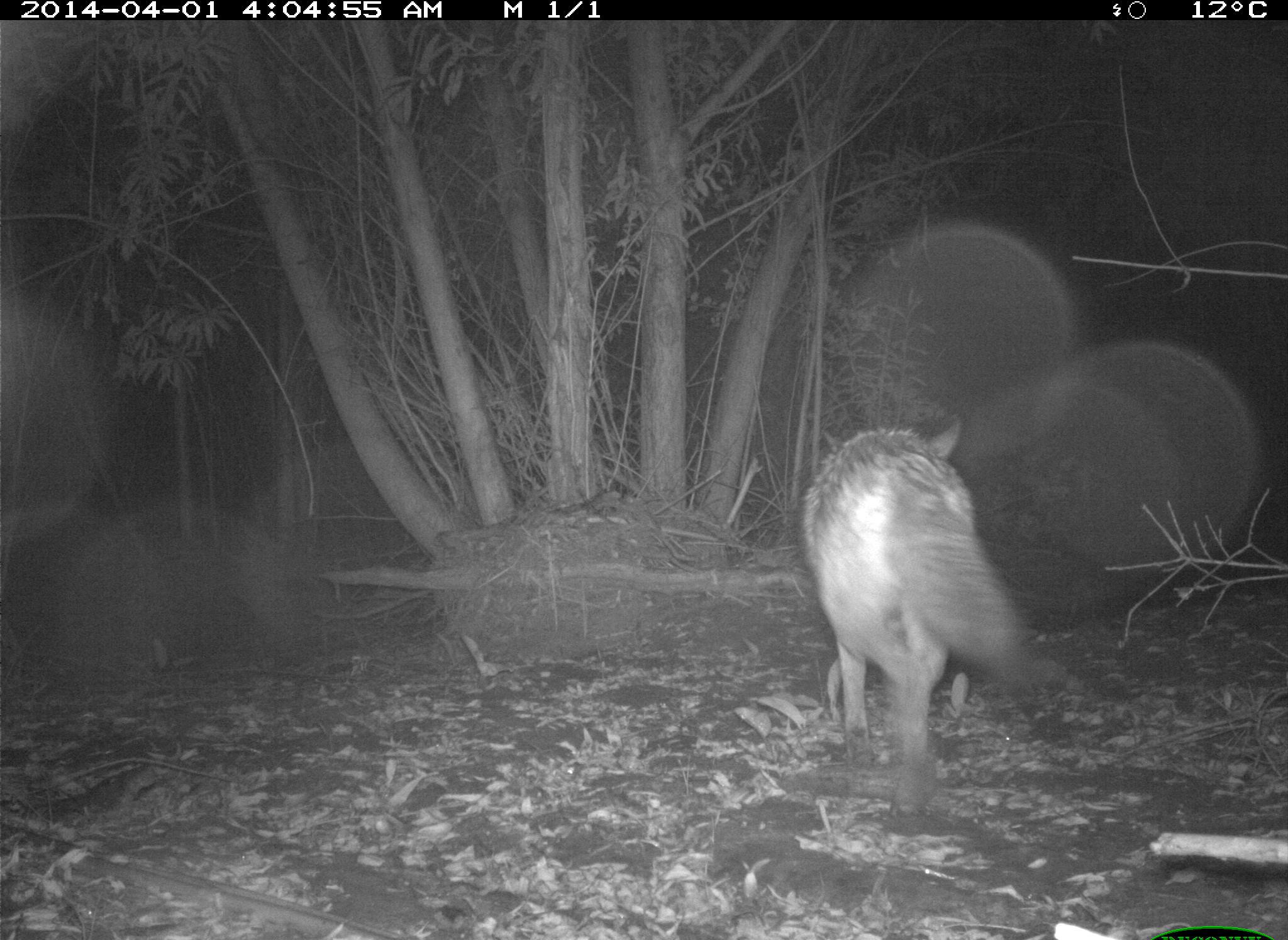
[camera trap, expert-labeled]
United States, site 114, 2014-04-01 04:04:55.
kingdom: Animalia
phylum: Chordata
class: Mammalia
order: Carnivora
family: Canidae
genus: Canis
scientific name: Canis latrans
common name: coyote